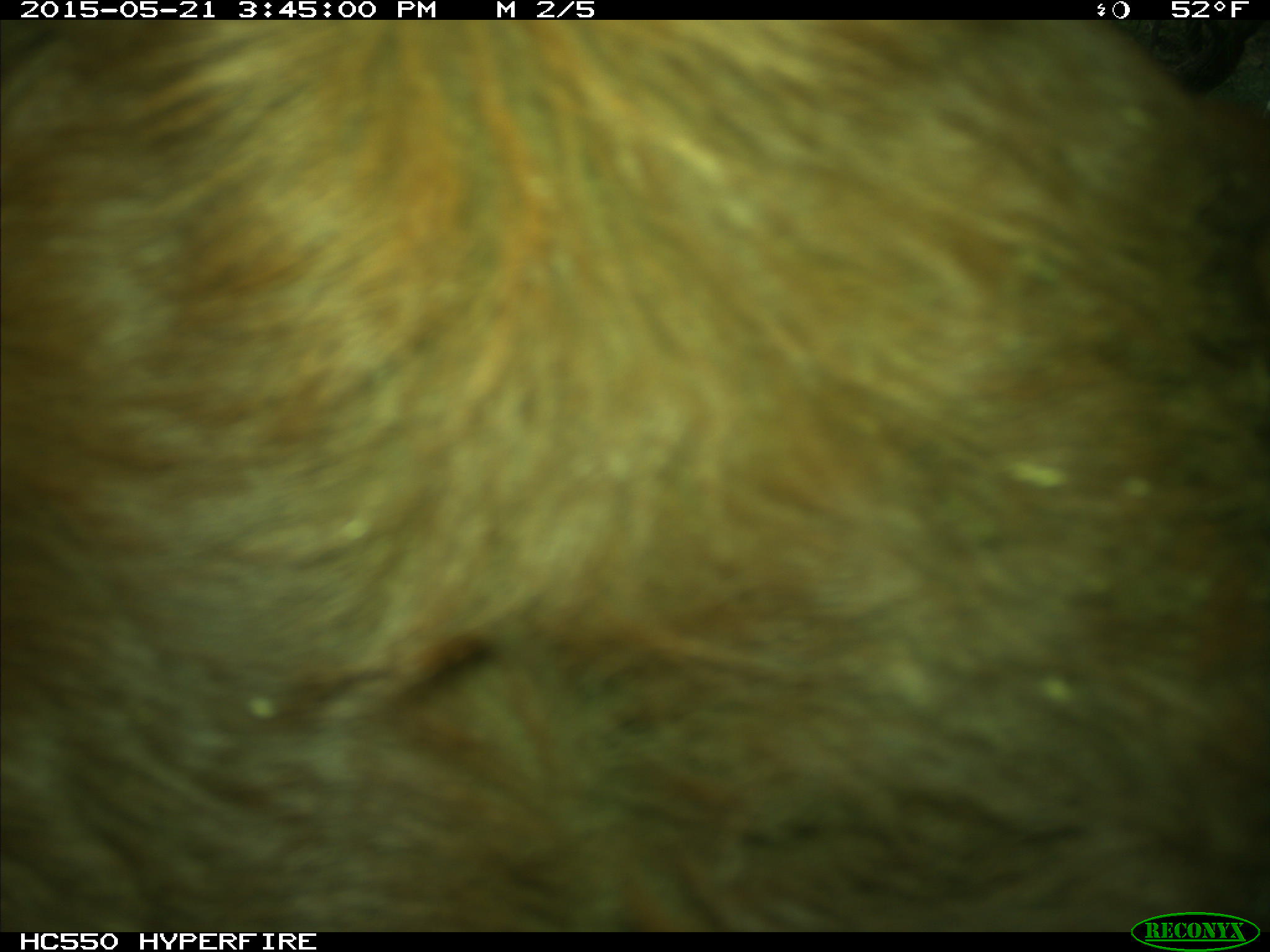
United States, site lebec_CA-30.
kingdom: Animalia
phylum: Chordata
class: Mammalia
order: Artiodactyla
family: Bovidae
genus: Bos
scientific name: Bos taurus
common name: domestic cow